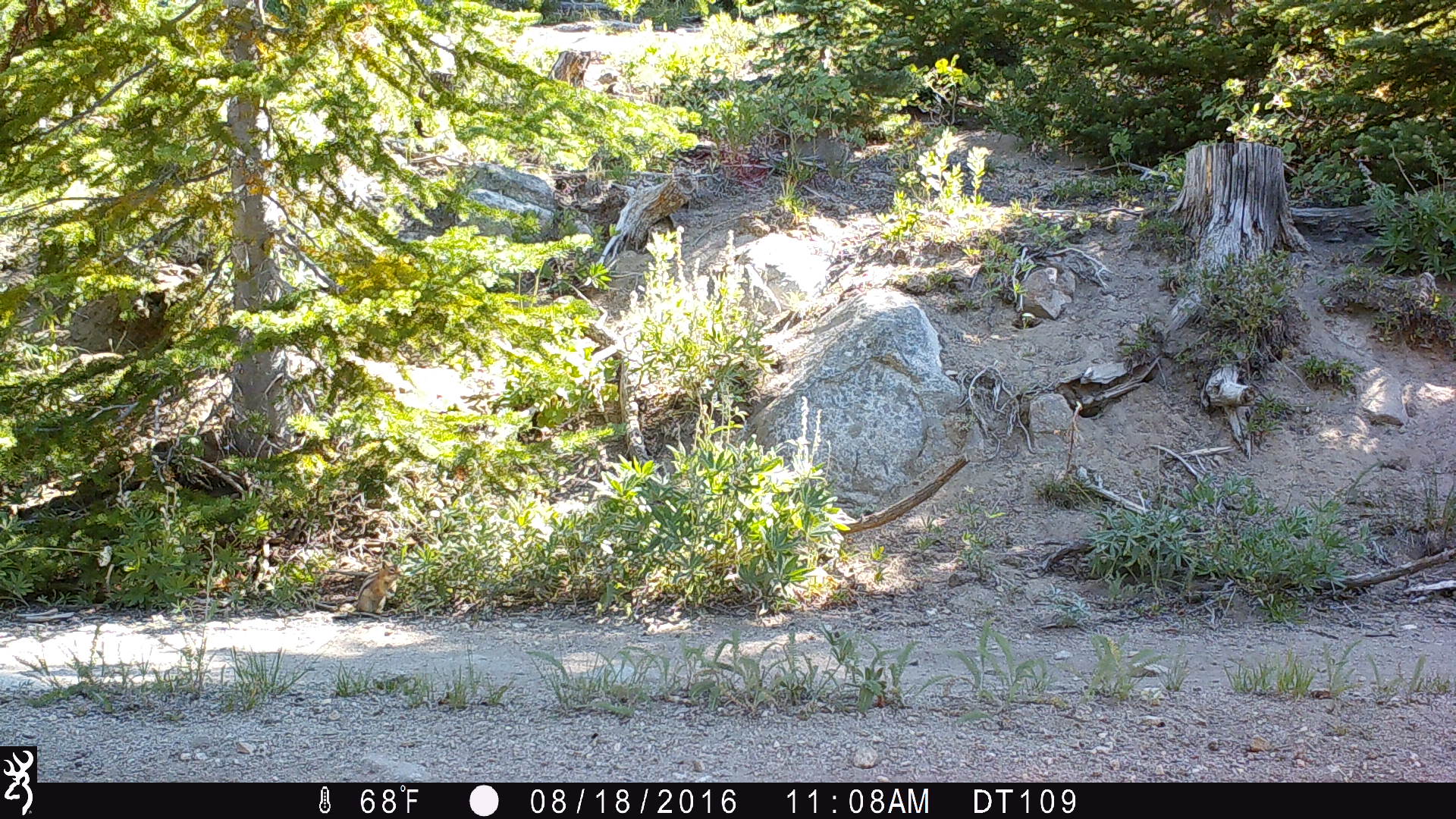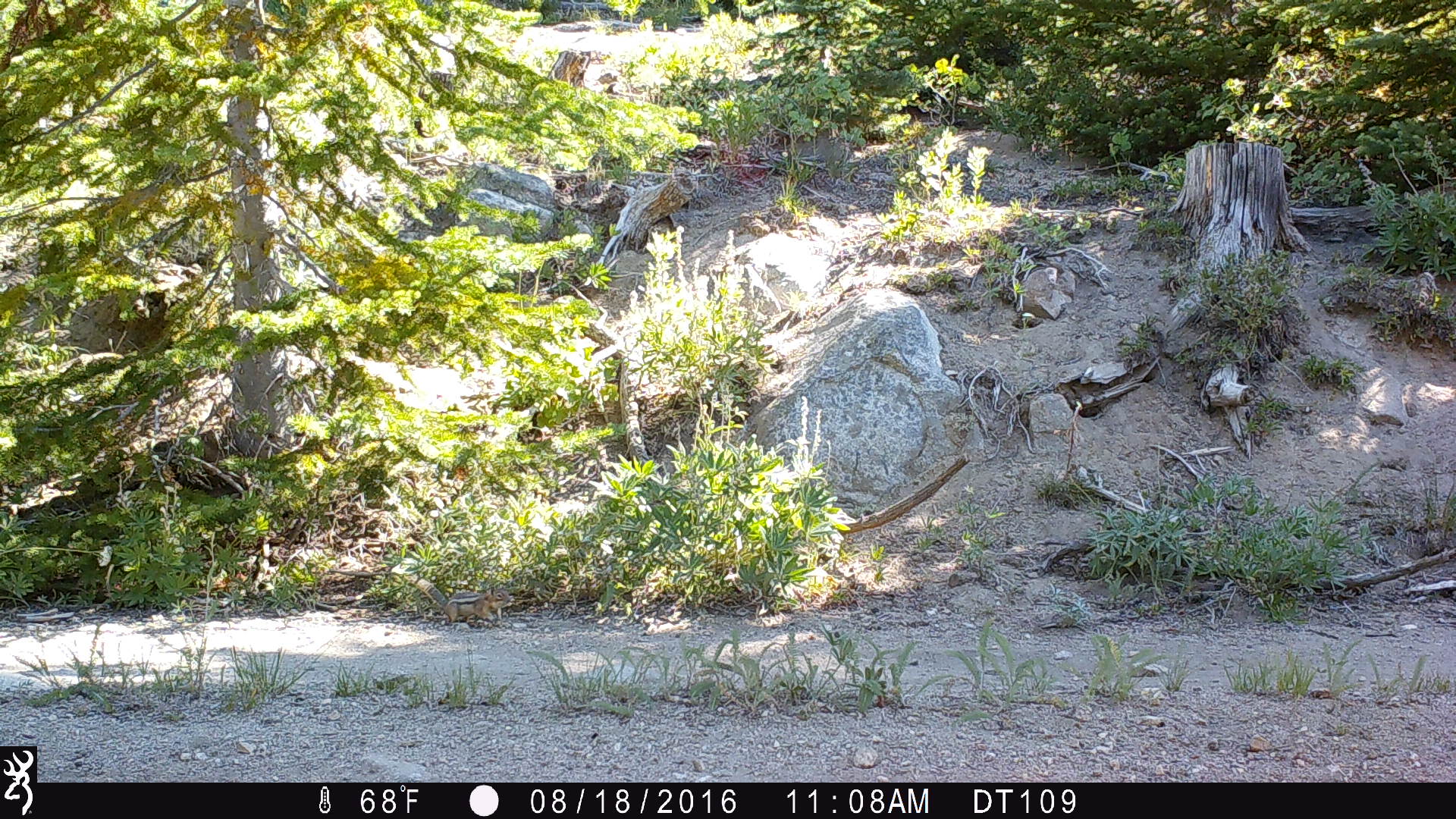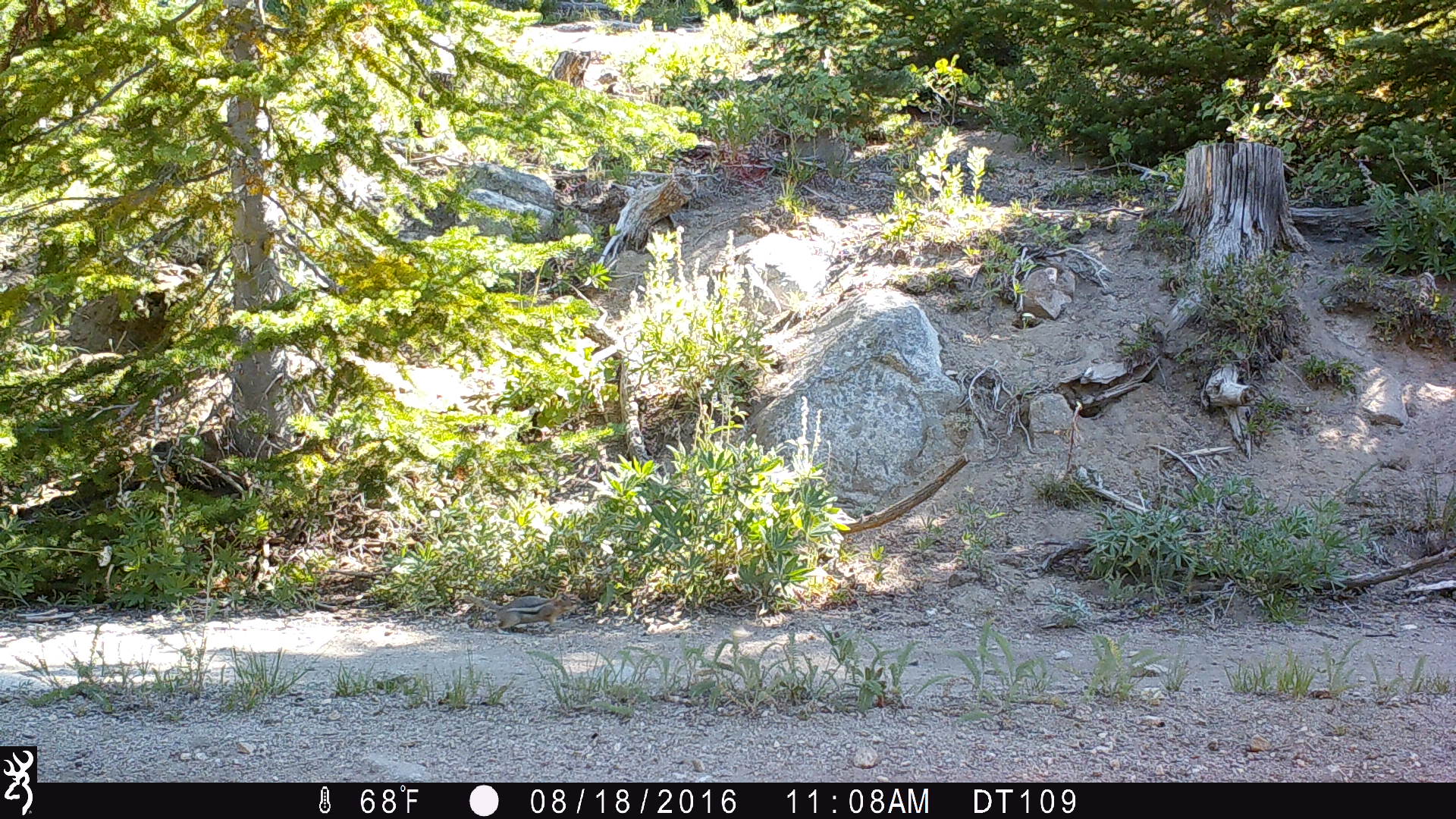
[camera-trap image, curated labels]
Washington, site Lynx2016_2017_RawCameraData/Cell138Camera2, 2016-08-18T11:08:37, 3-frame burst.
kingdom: Animalia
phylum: Chordata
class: Mammalia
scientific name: Mammalia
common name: small mammal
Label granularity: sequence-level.